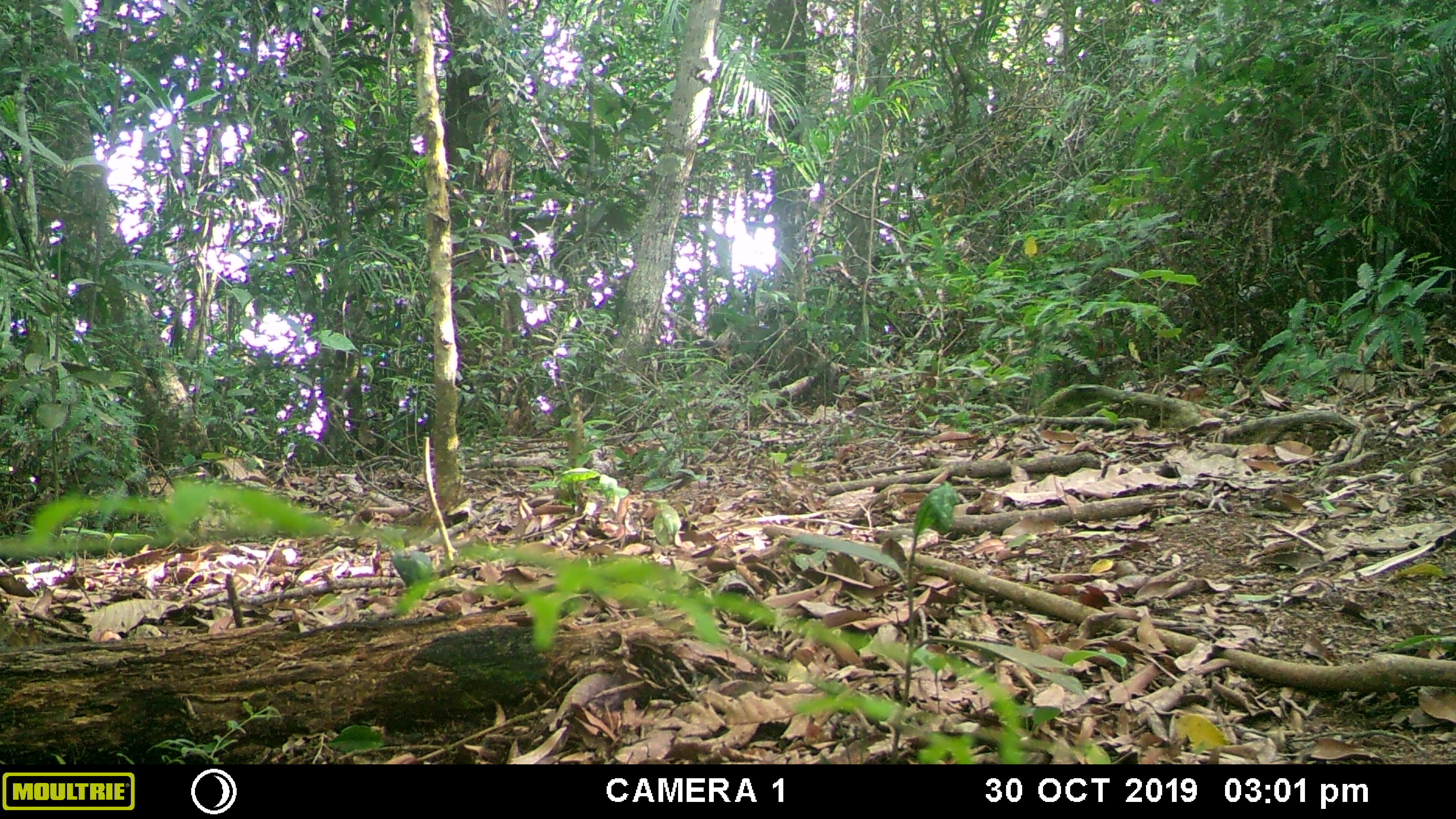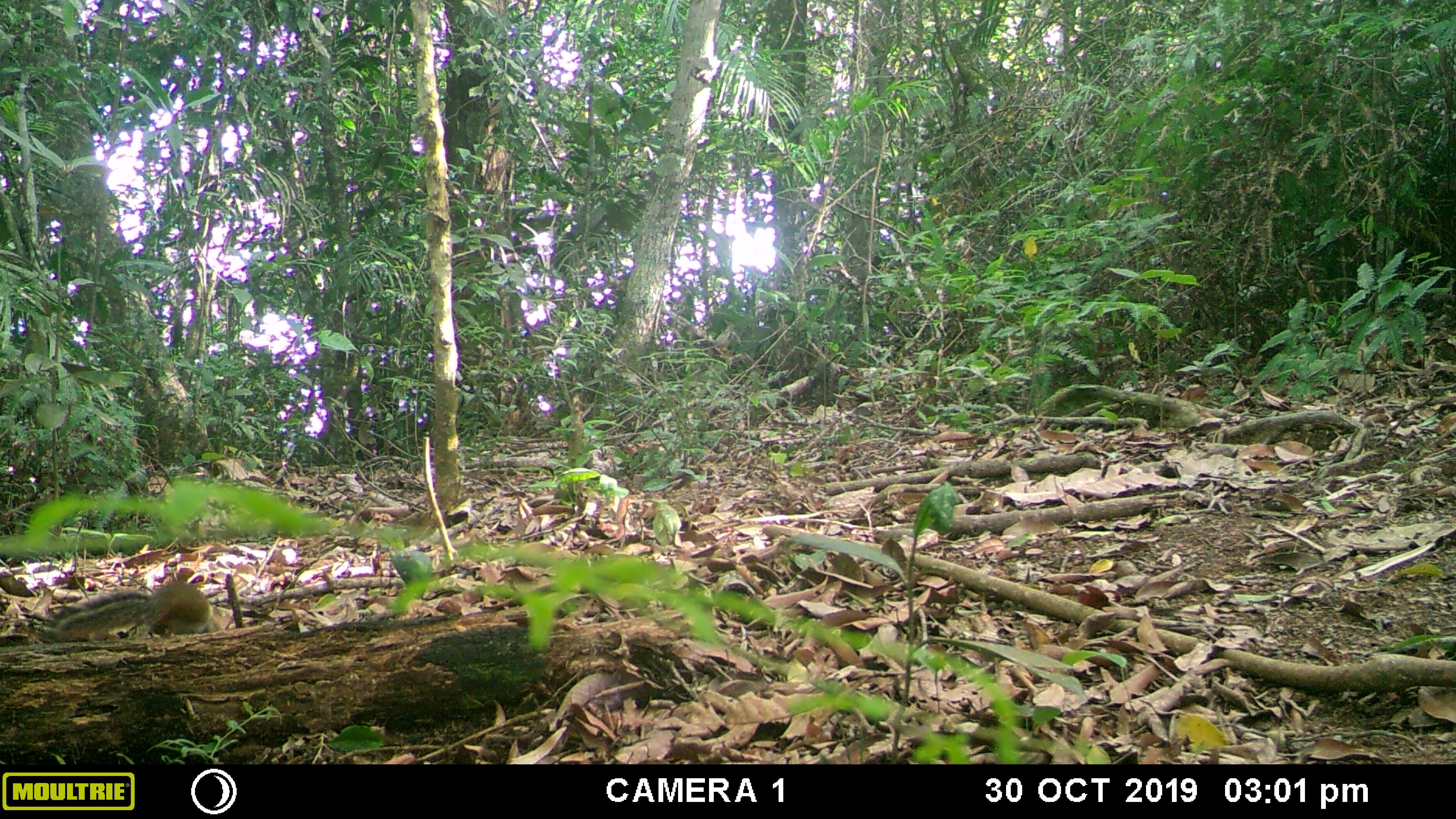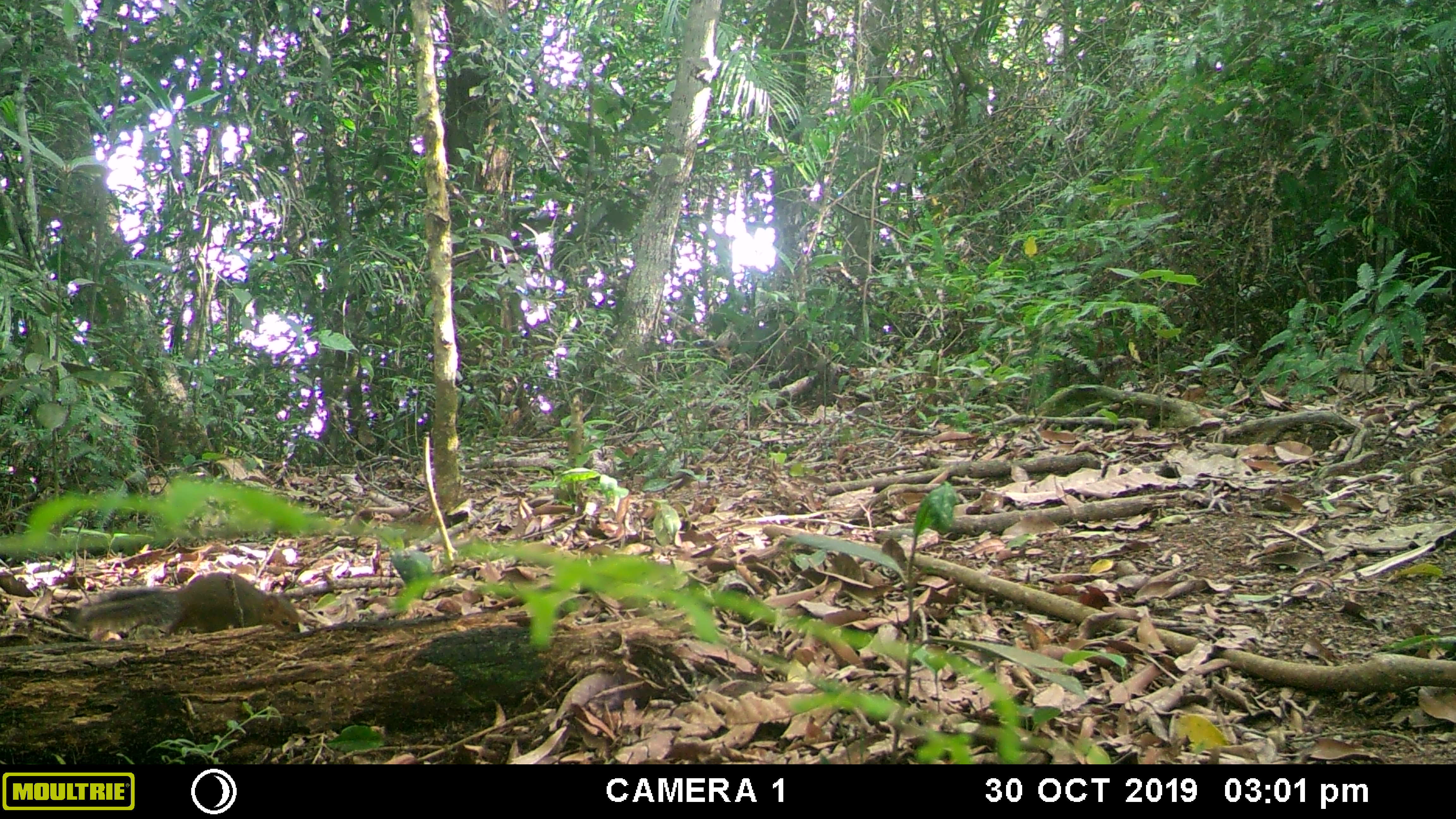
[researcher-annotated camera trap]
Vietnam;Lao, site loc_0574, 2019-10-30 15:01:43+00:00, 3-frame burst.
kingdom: Animalia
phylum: Chordata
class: Mammalia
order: Rodentia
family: Sciuridae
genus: Dremomys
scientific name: Dremomys rufigenis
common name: red-cheeked squirrel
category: red cheeked squirrel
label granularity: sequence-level